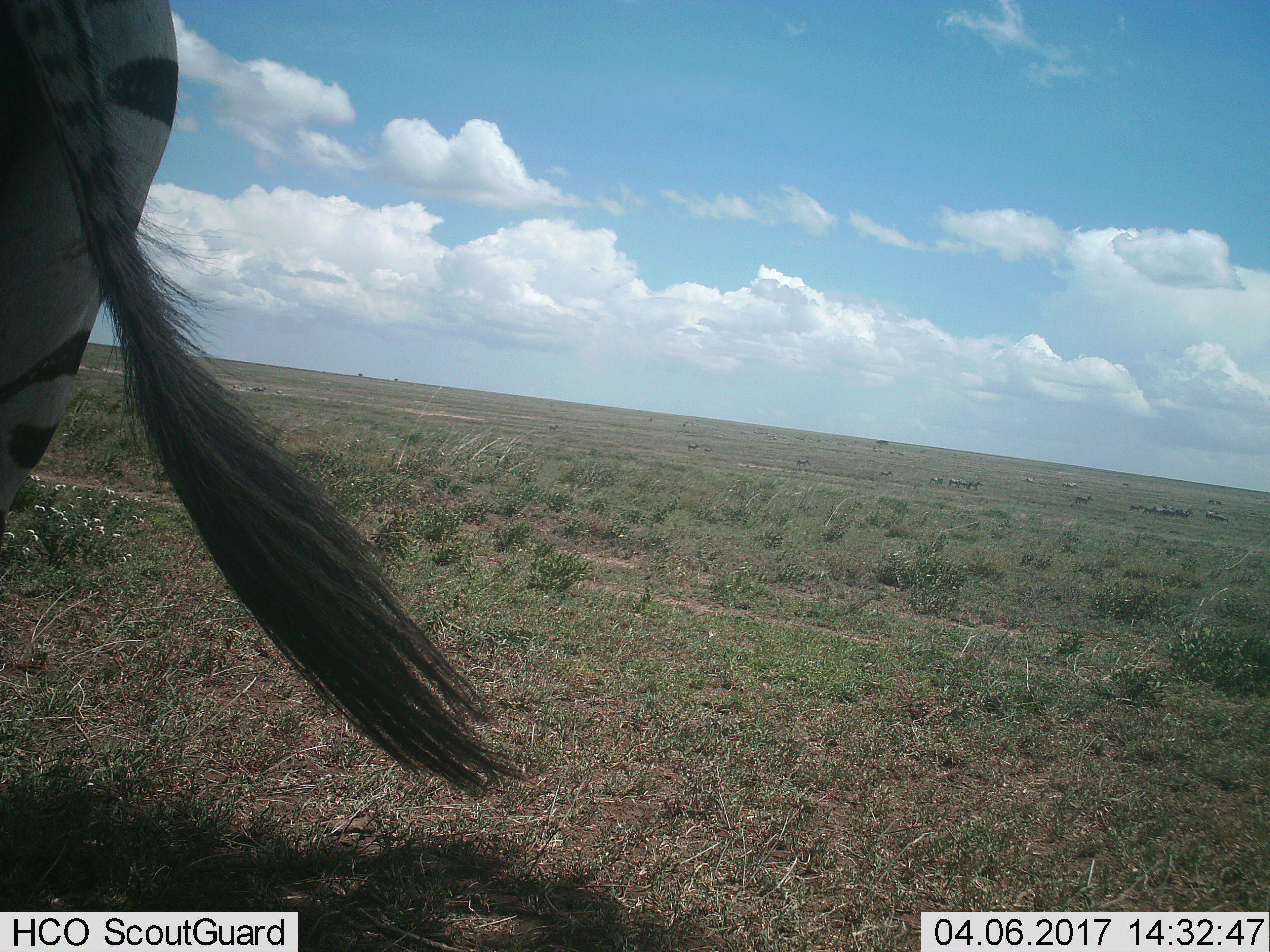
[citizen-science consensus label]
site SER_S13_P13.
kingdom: Animalia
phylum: Chordata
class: Mammalia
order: Perissodactyla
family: Equidae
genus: Equus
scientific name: Equus quagga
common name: plains zebra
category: zebraplains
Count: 1.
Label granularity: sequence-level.